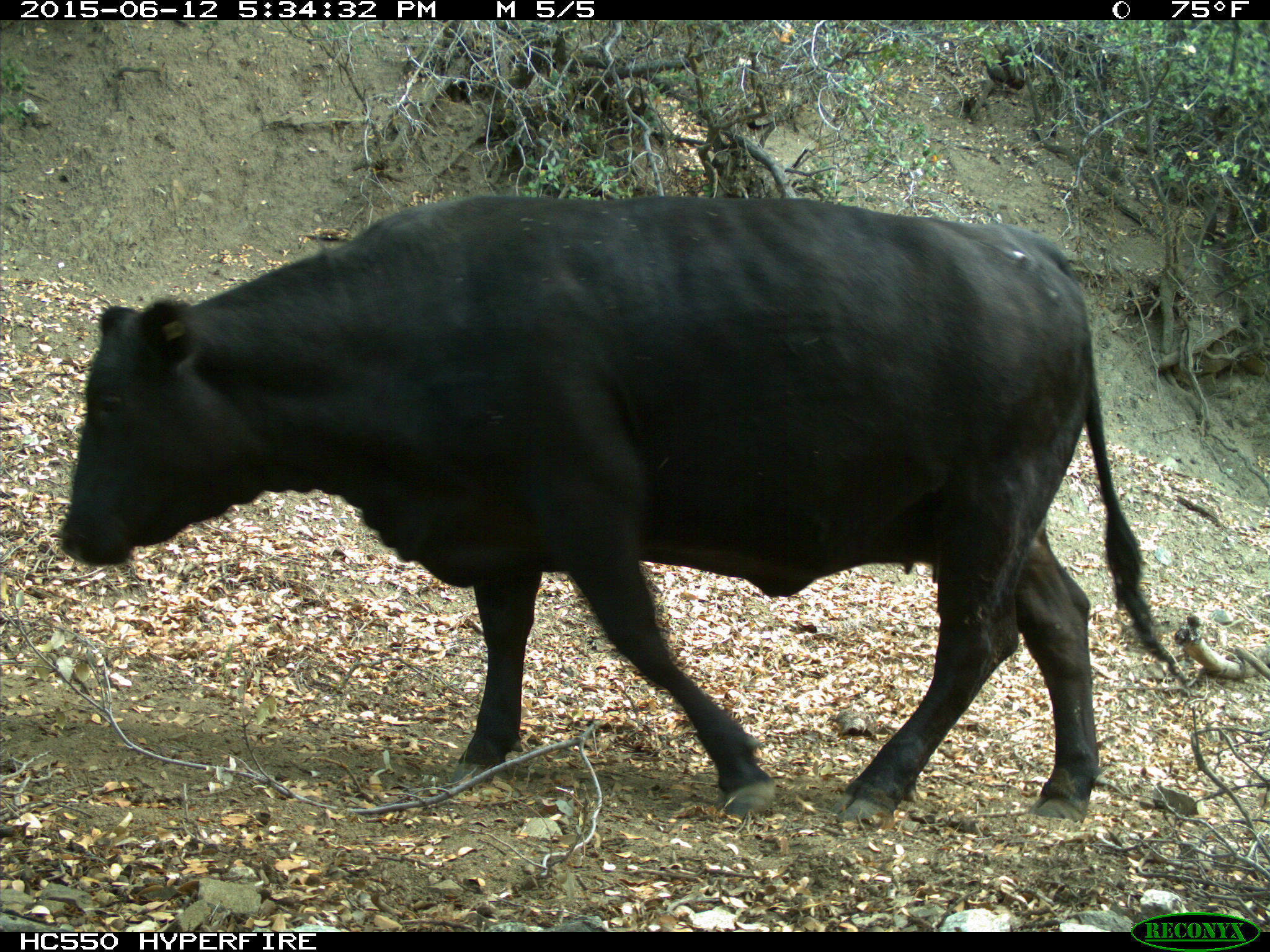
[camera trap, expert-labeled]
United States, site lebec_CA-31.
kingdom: Animalia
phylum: Chordata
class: Mammalia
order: Artiodactyla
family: Bovidae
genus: Bos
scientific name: Bos taurus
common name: domestic cow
Bos taurus (domestic cow).